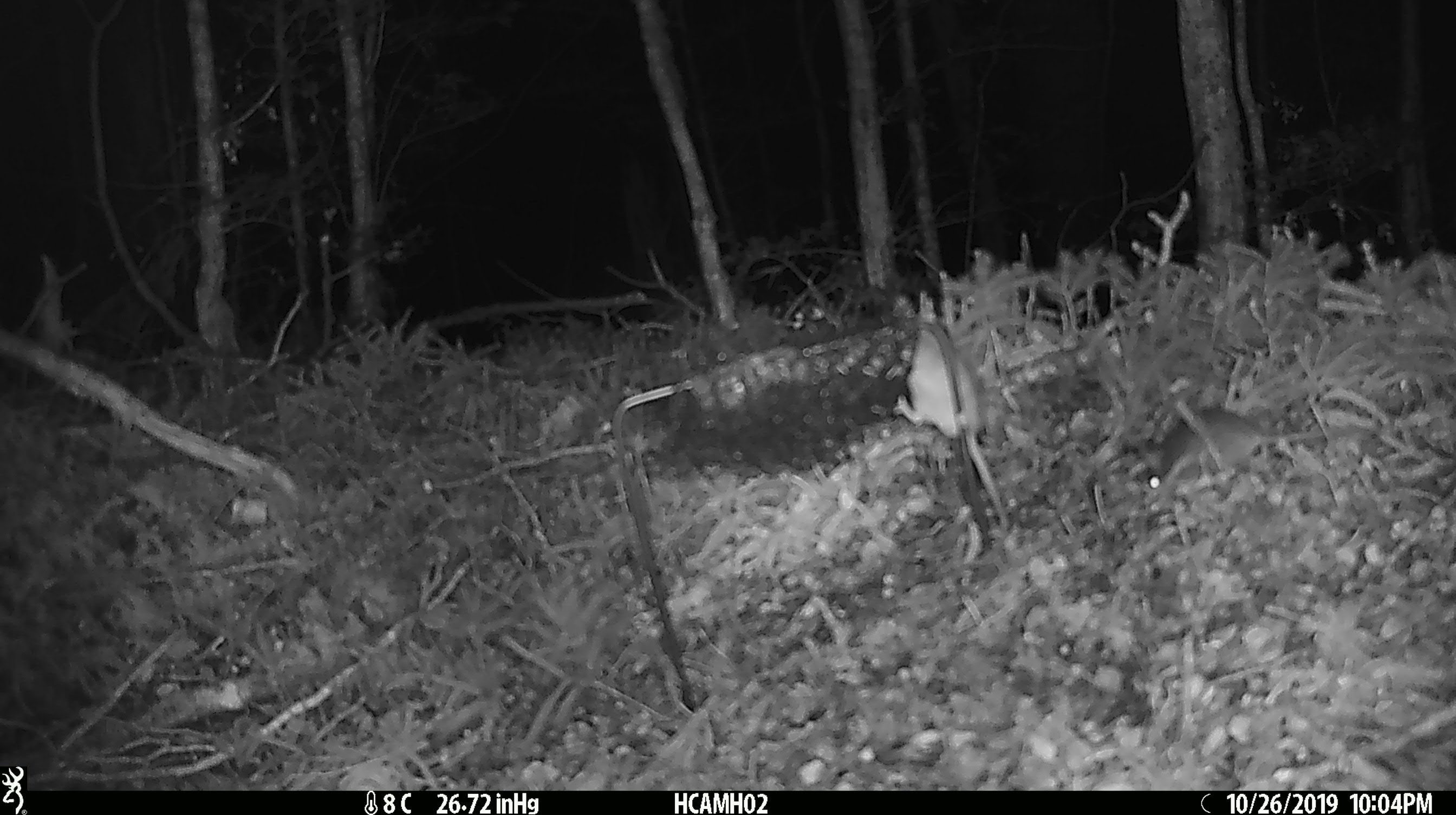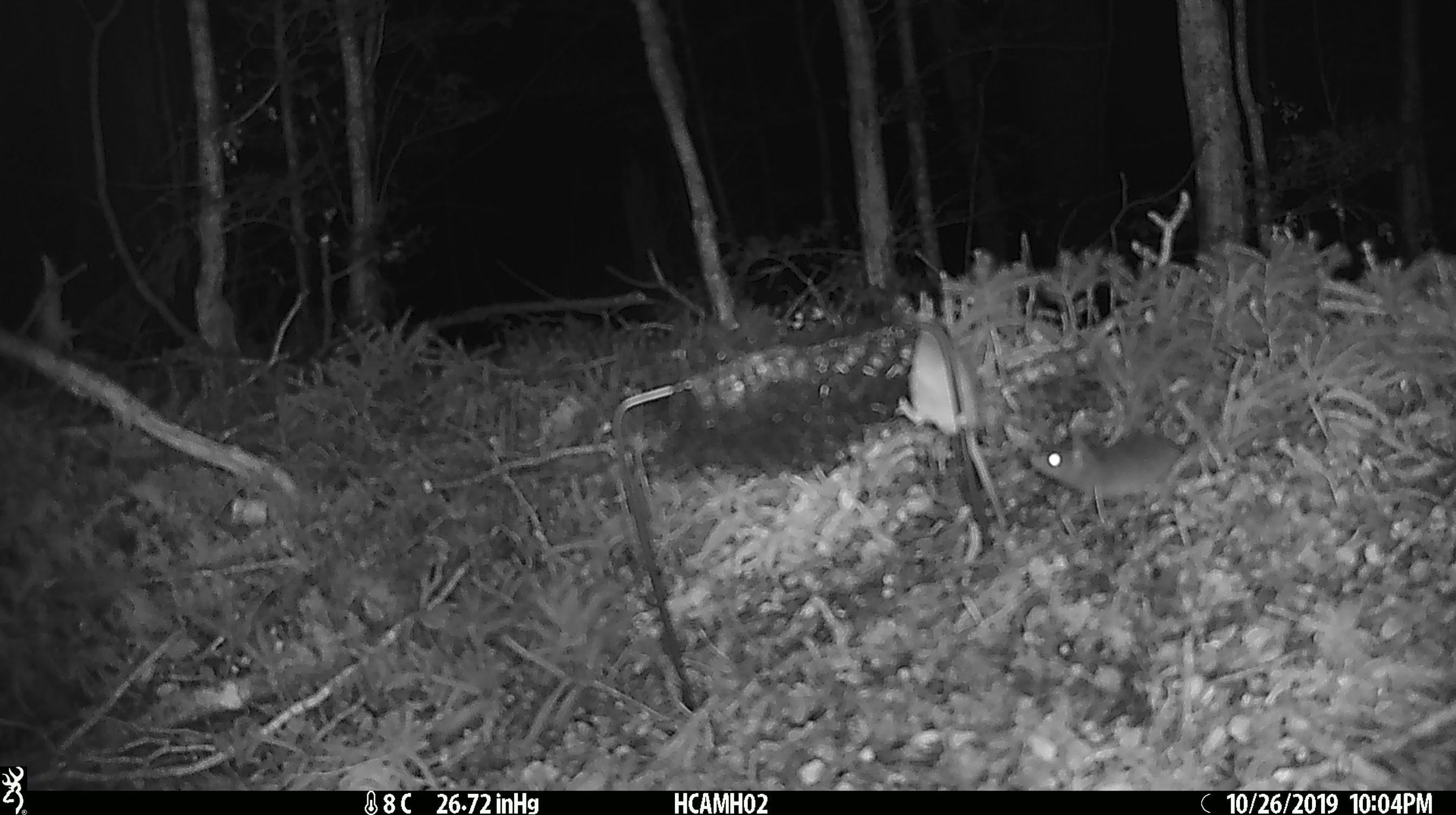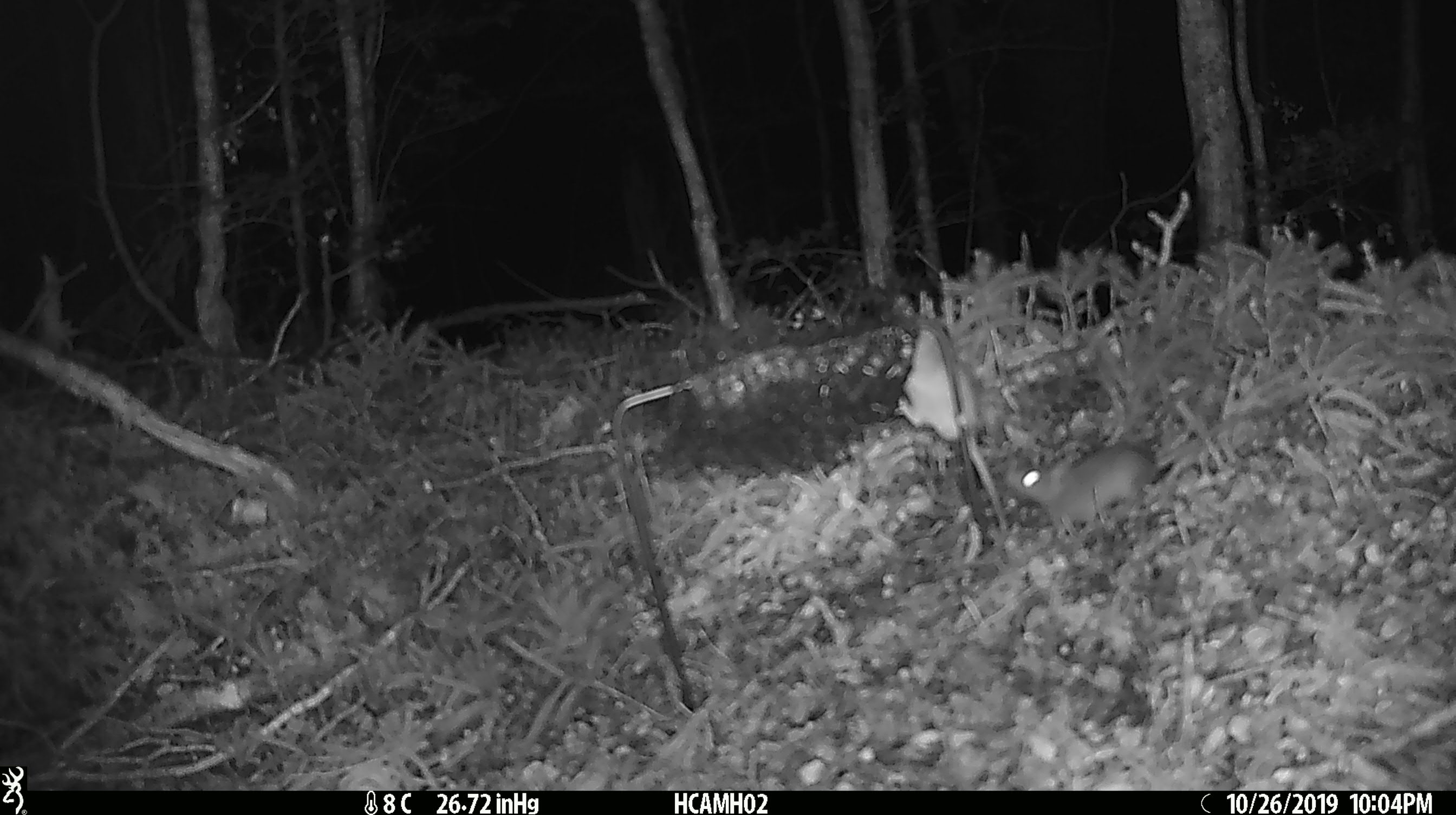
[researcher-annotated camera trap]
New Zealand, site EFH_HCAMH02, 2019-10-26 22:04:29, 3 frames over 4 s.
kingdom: Animalia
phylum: Chordata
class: Mammalia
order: Rodentia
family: Muridae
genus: Mus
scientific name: Mus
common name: mouse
Mouse (Mus).